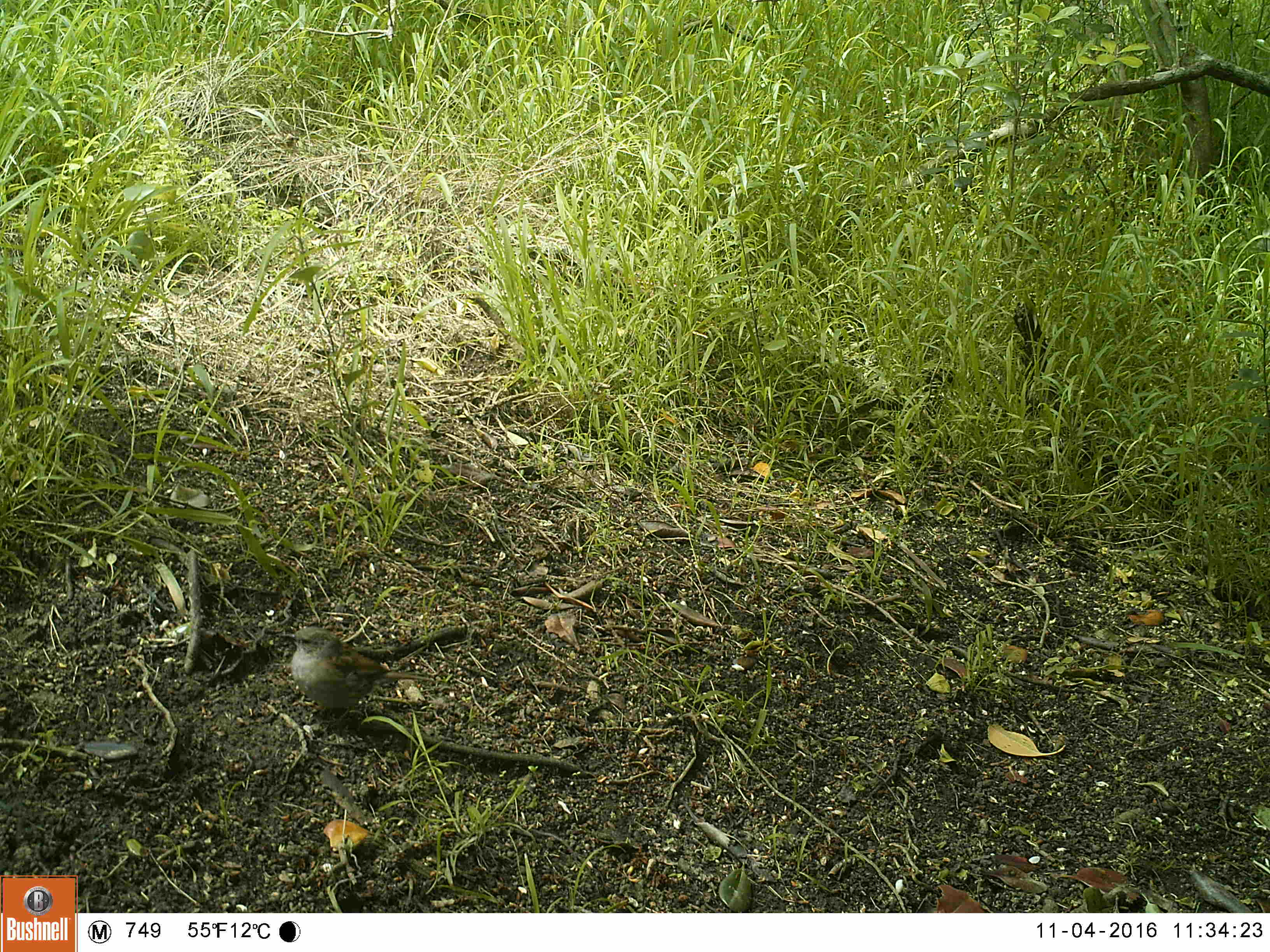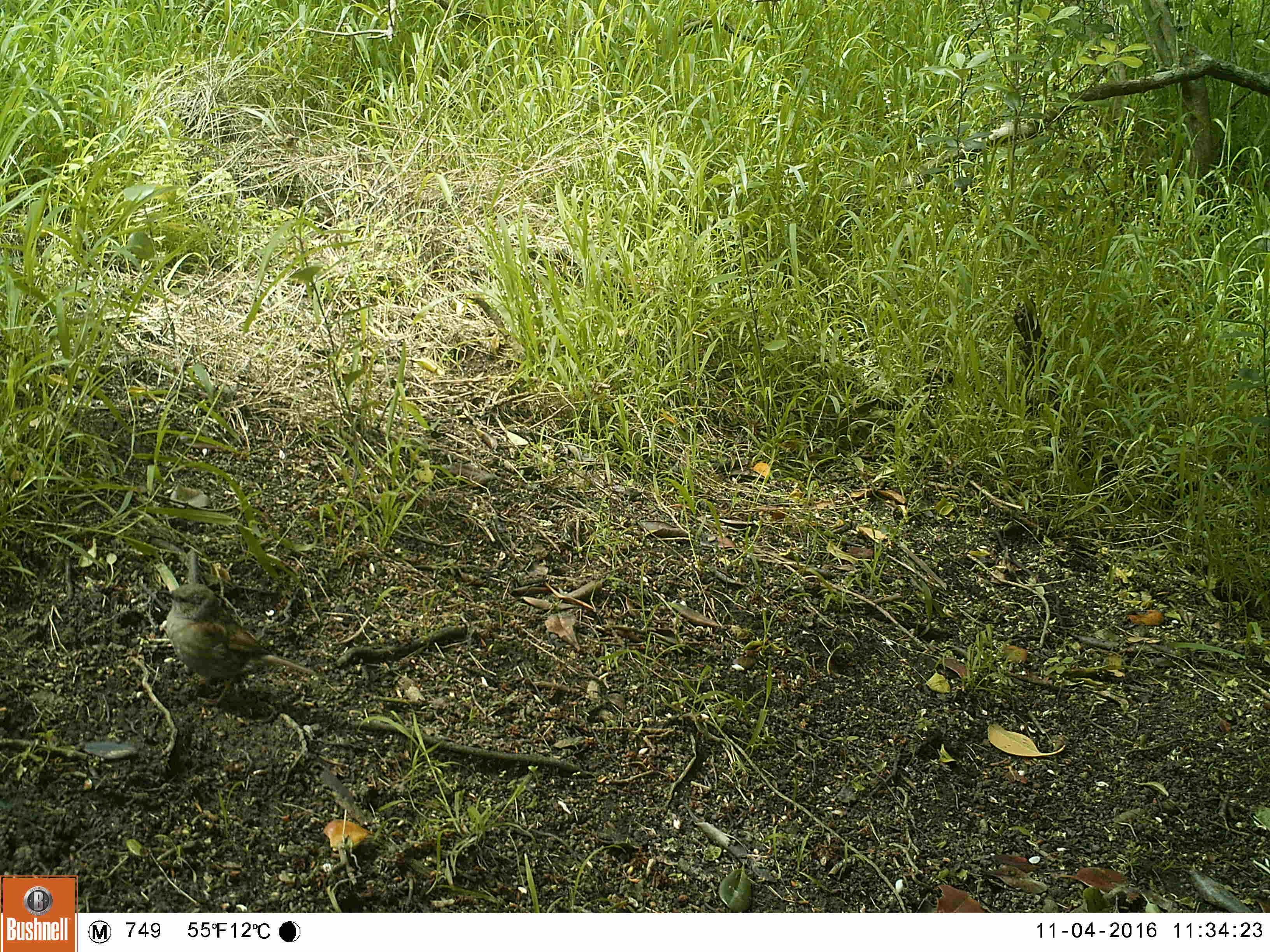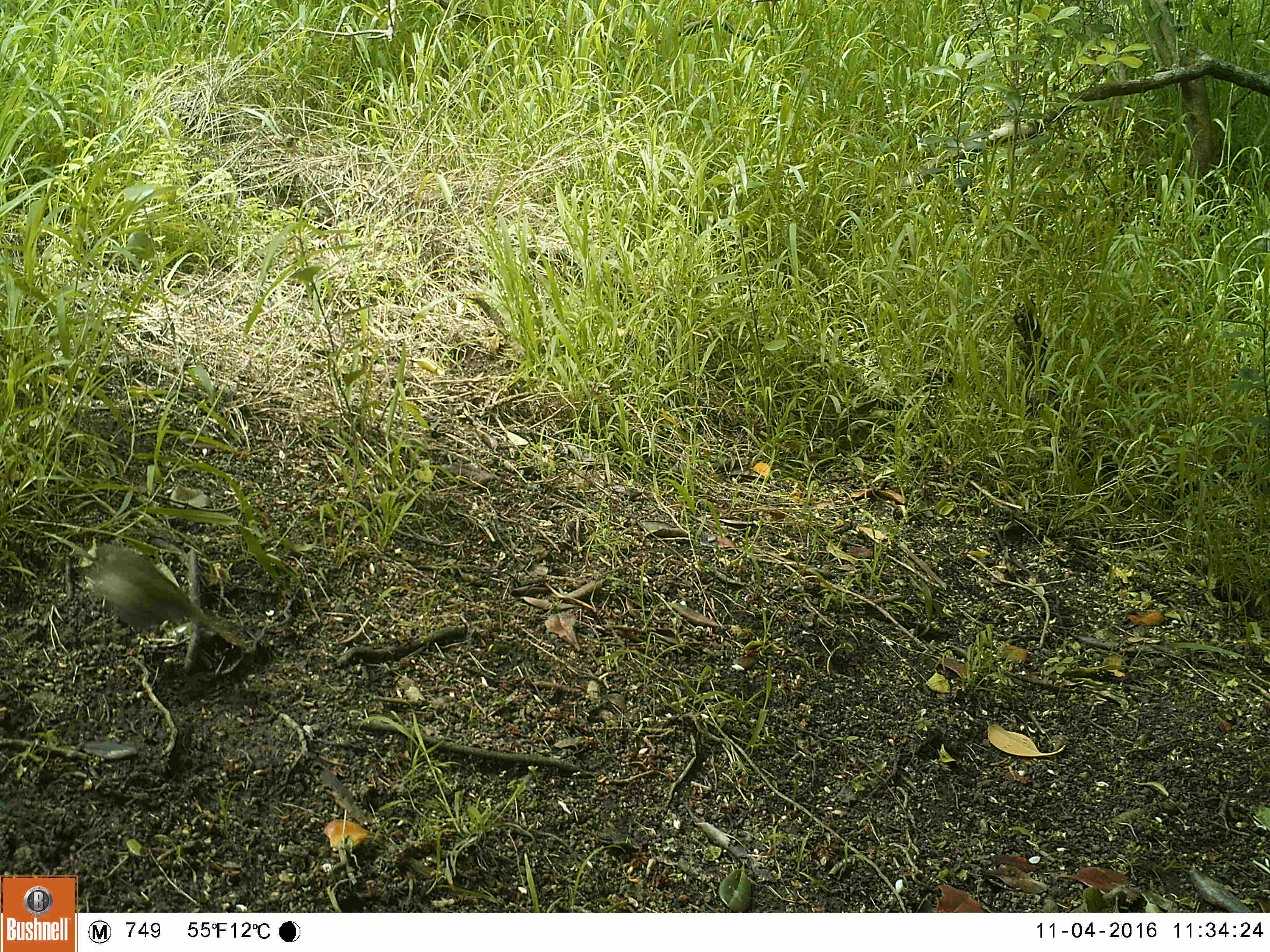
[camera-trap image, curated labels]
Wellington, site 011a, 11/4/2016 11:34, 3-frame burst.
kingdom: Animalia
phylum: Chordata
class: Aves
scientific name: Aves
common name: bird